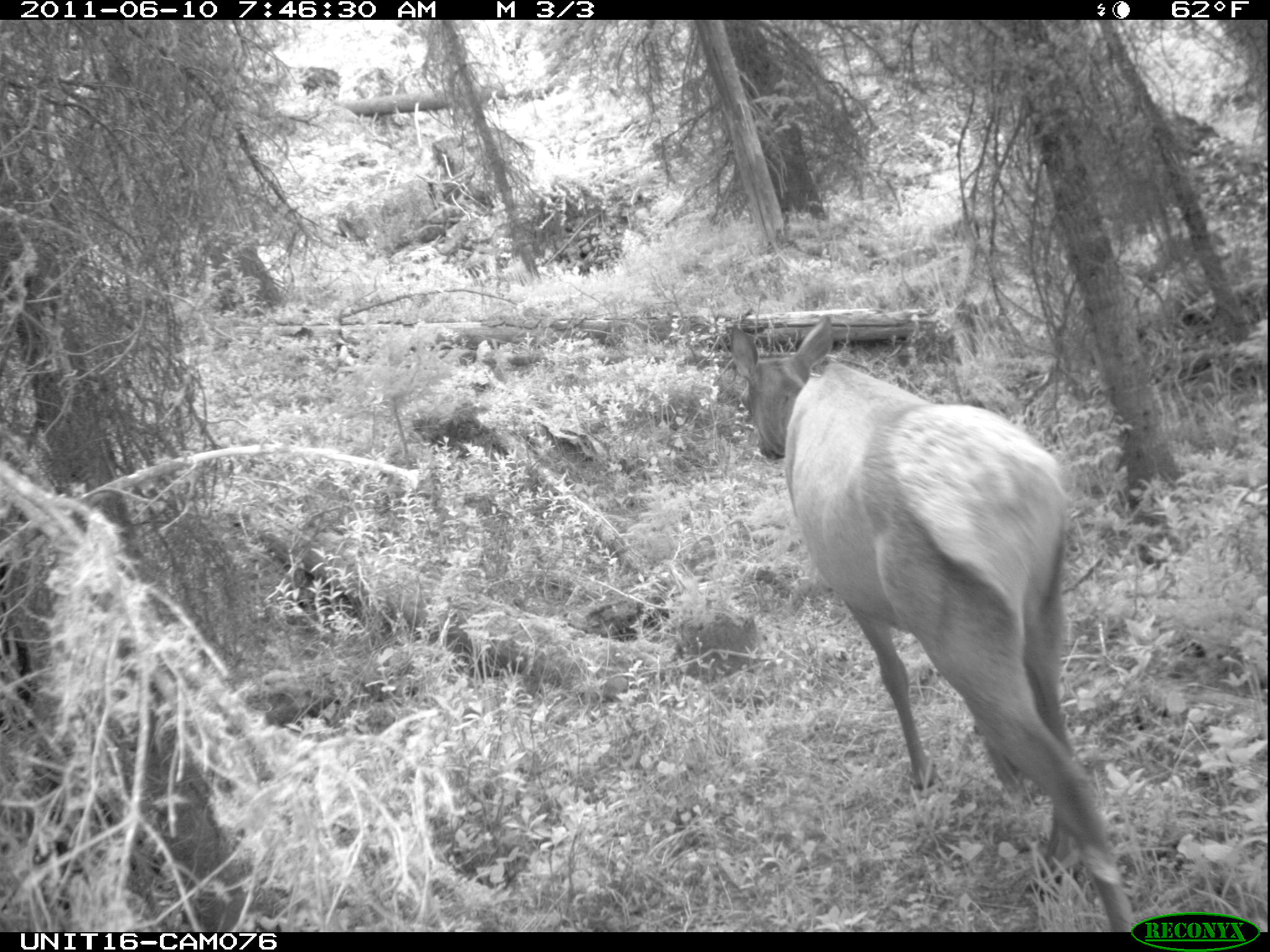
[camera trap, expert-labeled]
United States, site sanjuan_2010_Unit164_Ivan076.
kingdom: Animalia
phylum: Chordata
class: Mammalia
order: Artiodactyla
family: Cervidae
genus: Cervus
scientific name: Cervus elaphus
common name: red deer